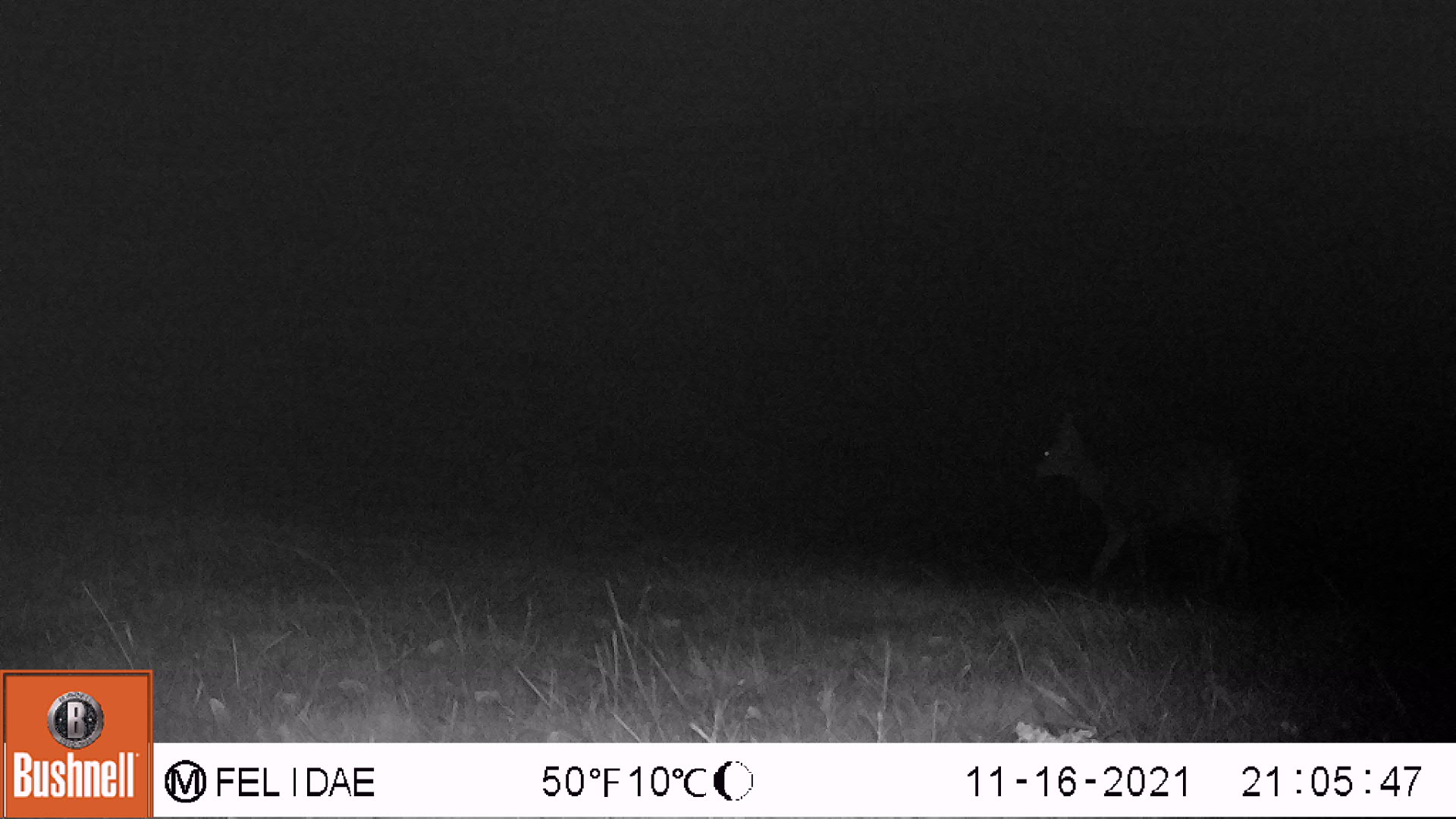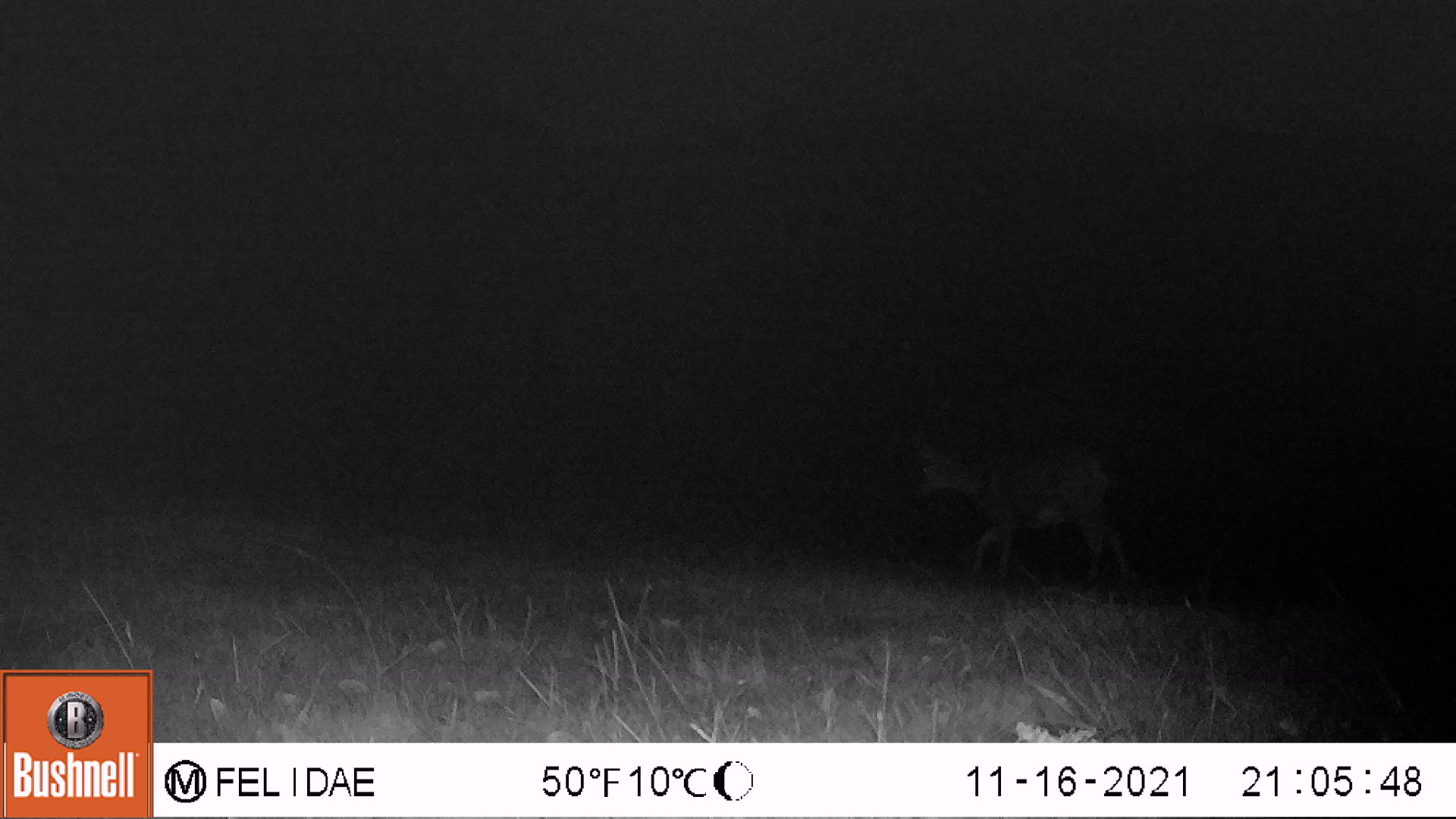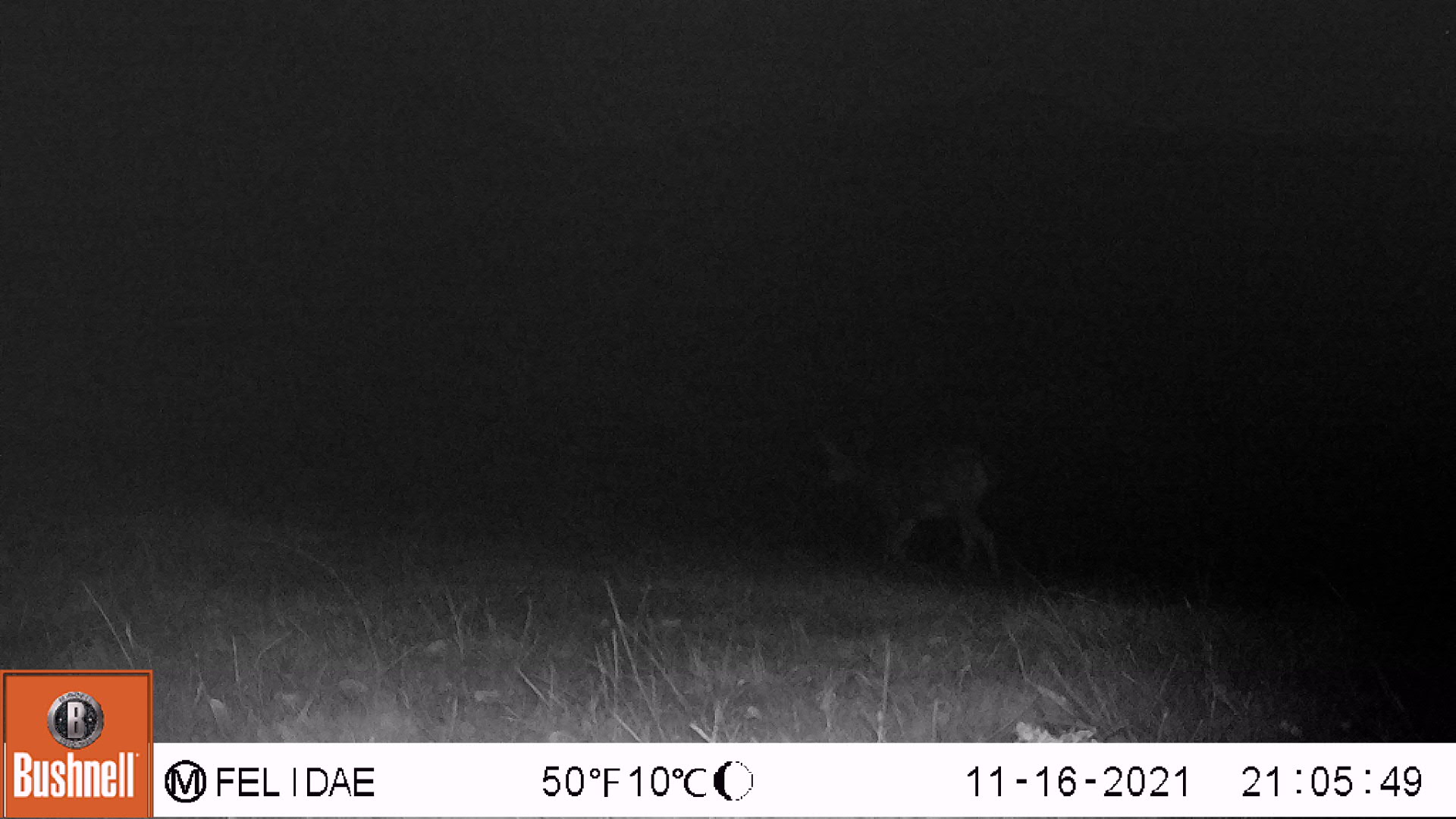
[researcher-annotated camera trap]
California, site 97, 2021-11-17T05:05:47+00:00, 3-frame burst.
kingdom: Animalia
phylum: Chordata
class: Mammalia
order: Artiodactyla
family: Cervidae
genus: Odocoileus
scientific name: Odocoileus hemionus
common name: mule deer